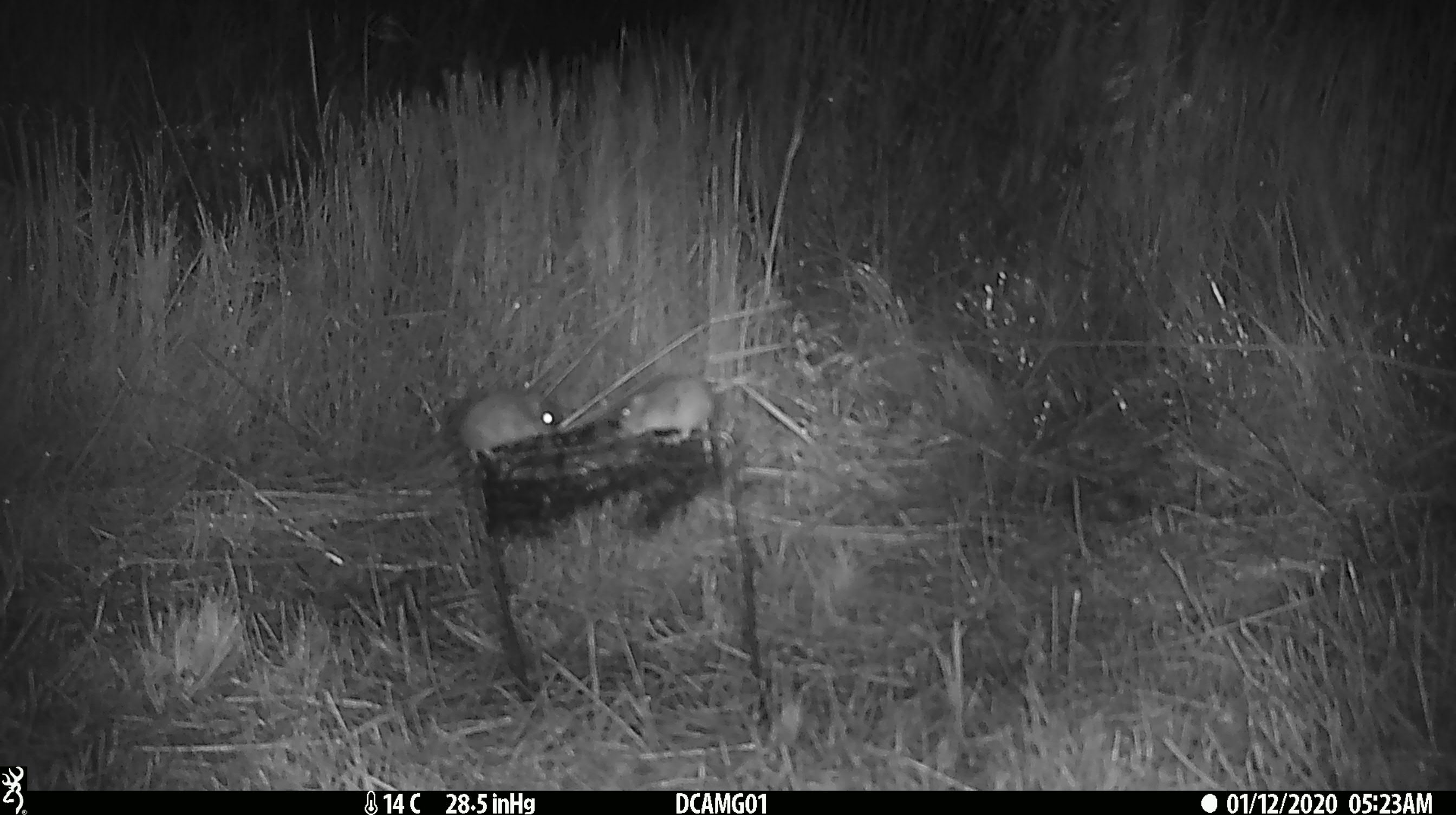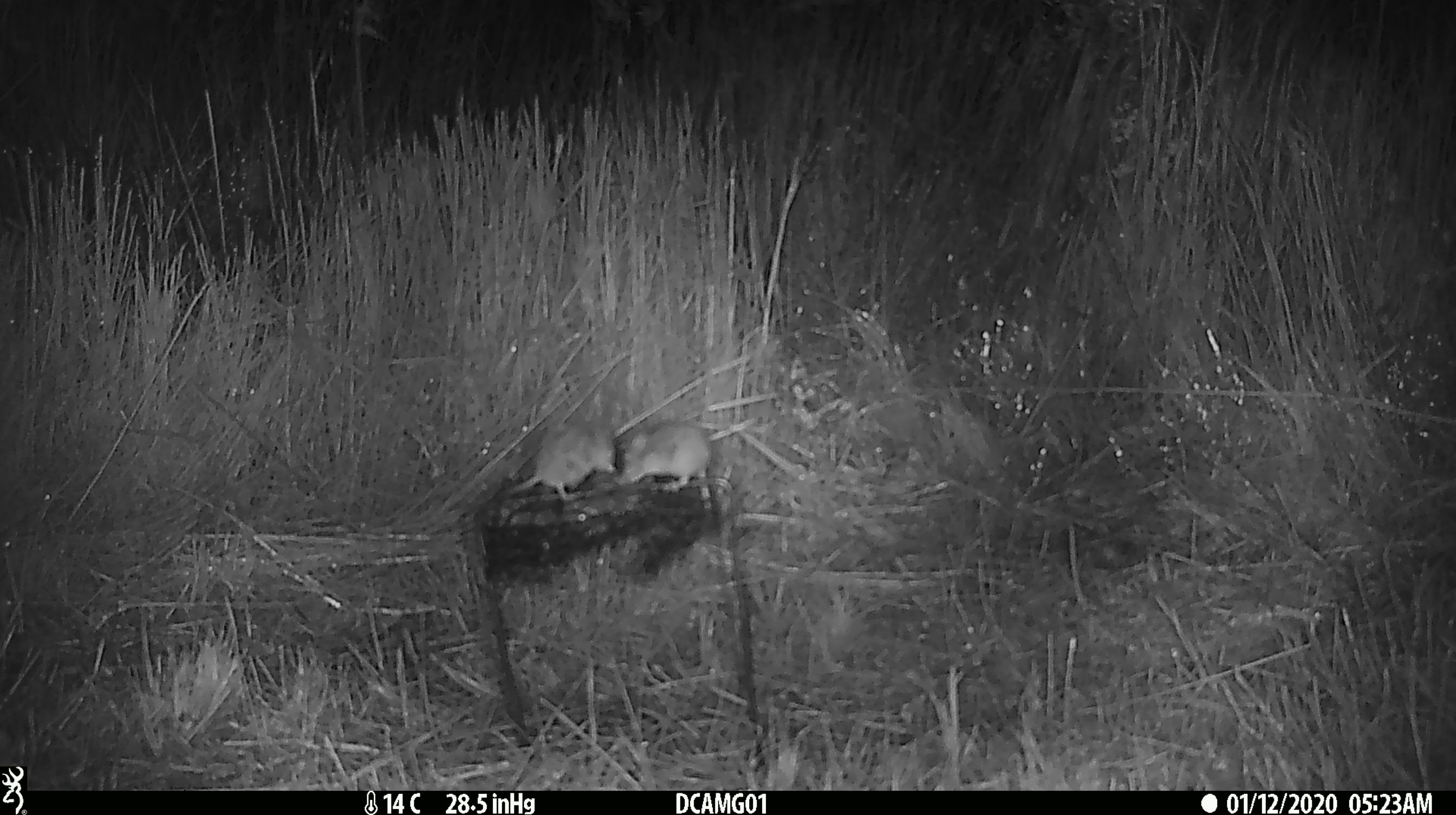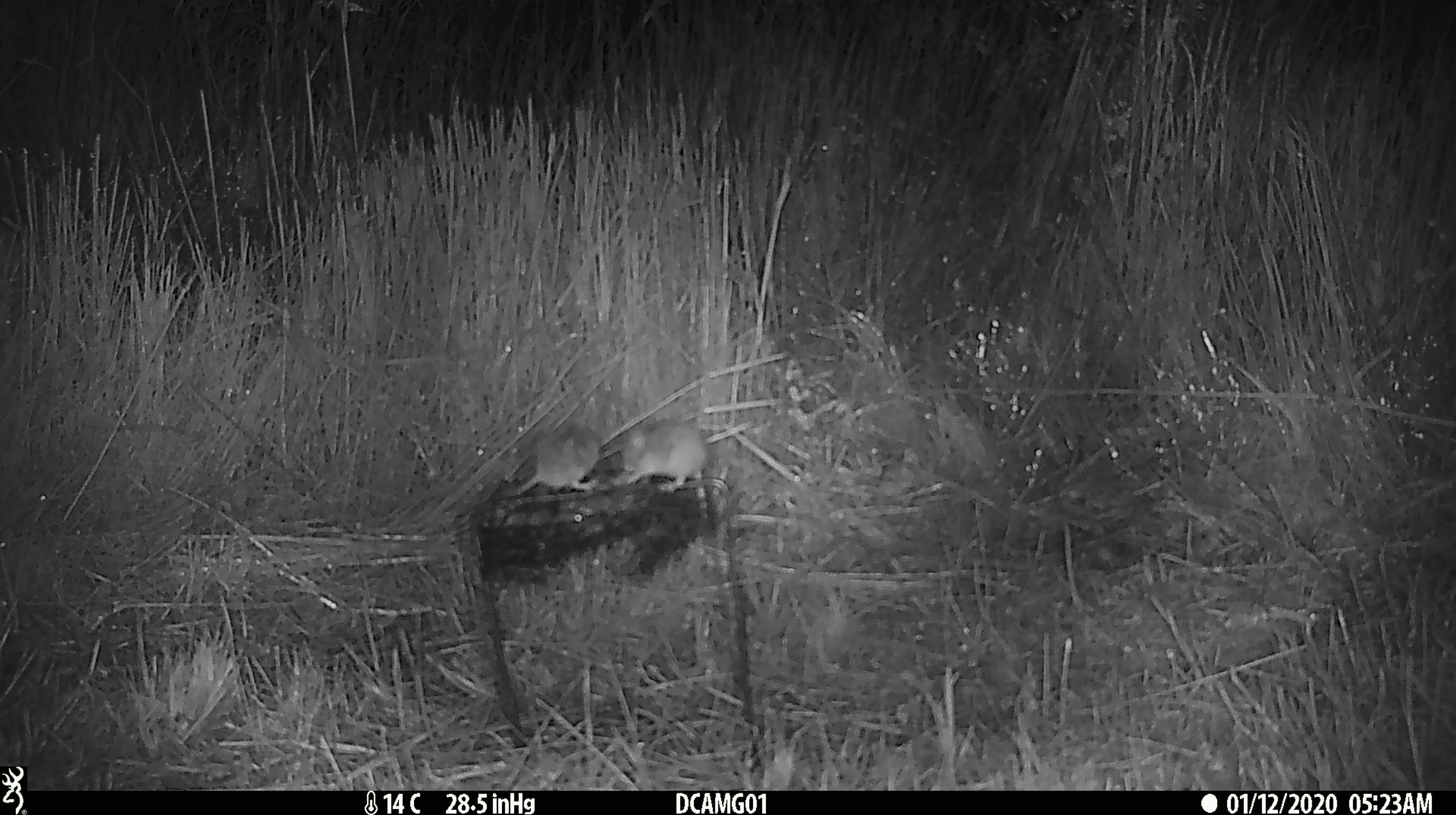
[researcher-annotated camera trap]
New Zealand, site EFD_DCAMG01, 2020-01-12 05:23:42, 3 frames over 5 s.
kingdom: Animalia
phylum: Chordata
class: Mammalia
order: Rodentia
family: Muridae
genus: Mus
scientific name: Mus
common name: mouse